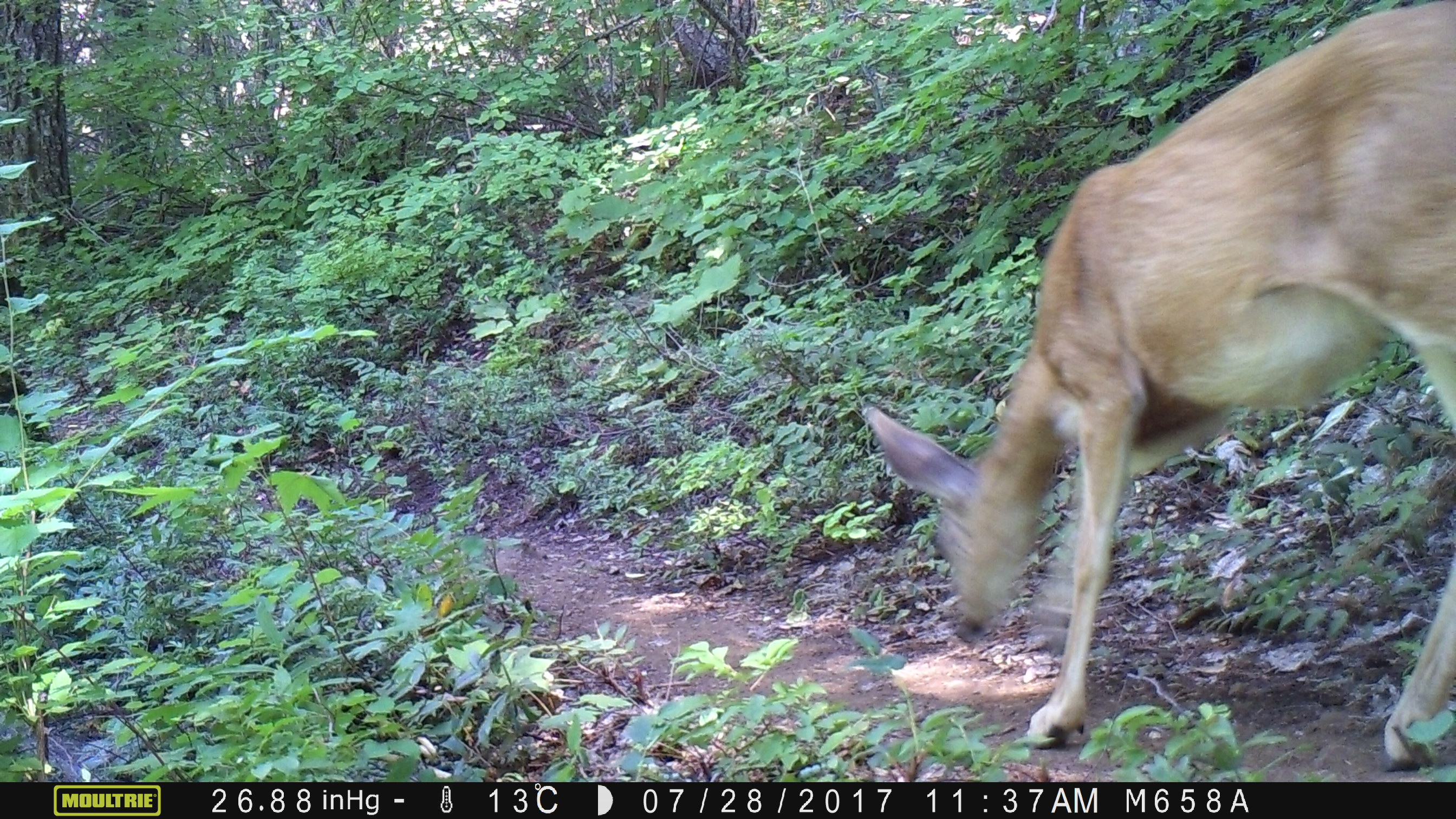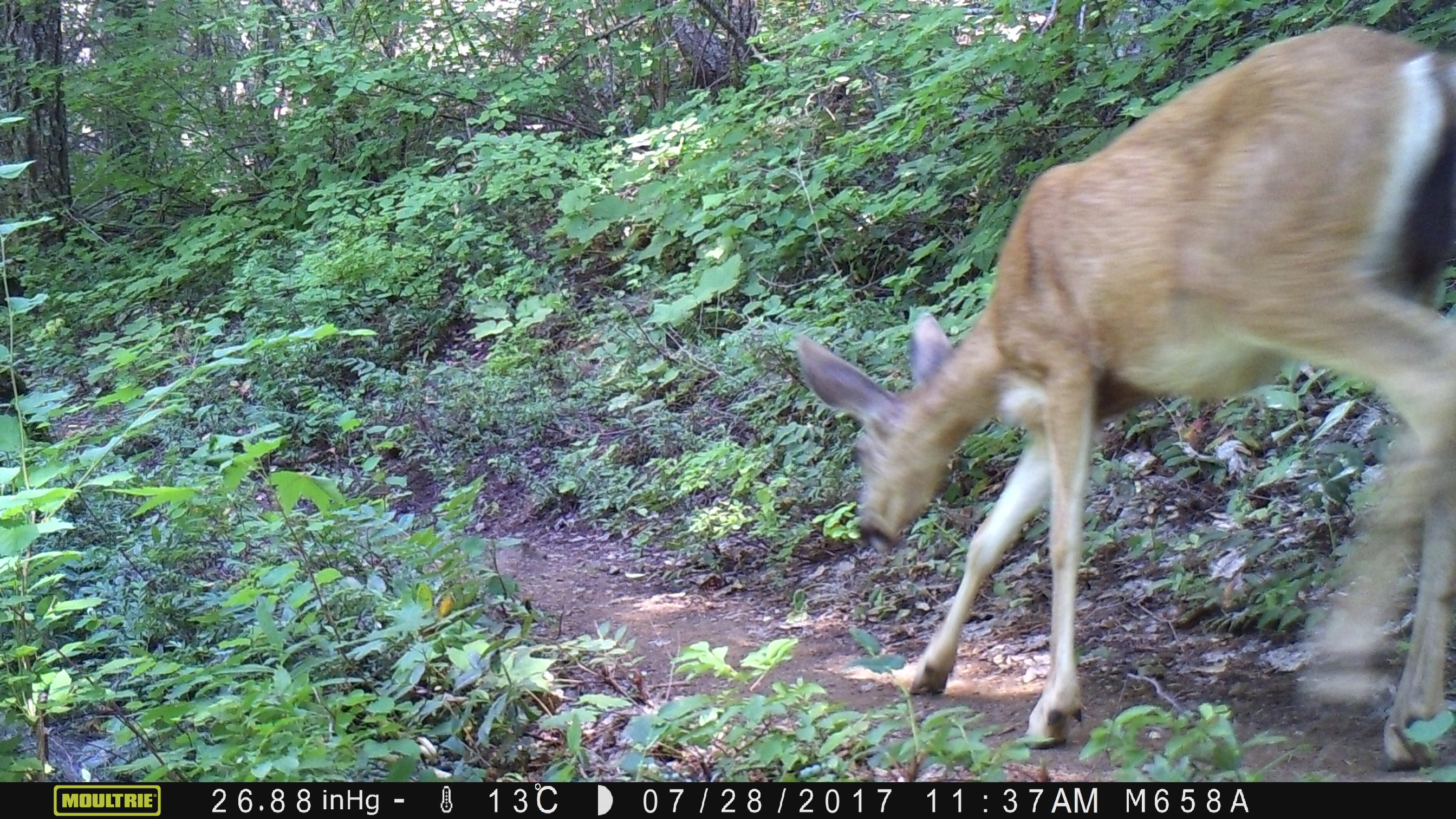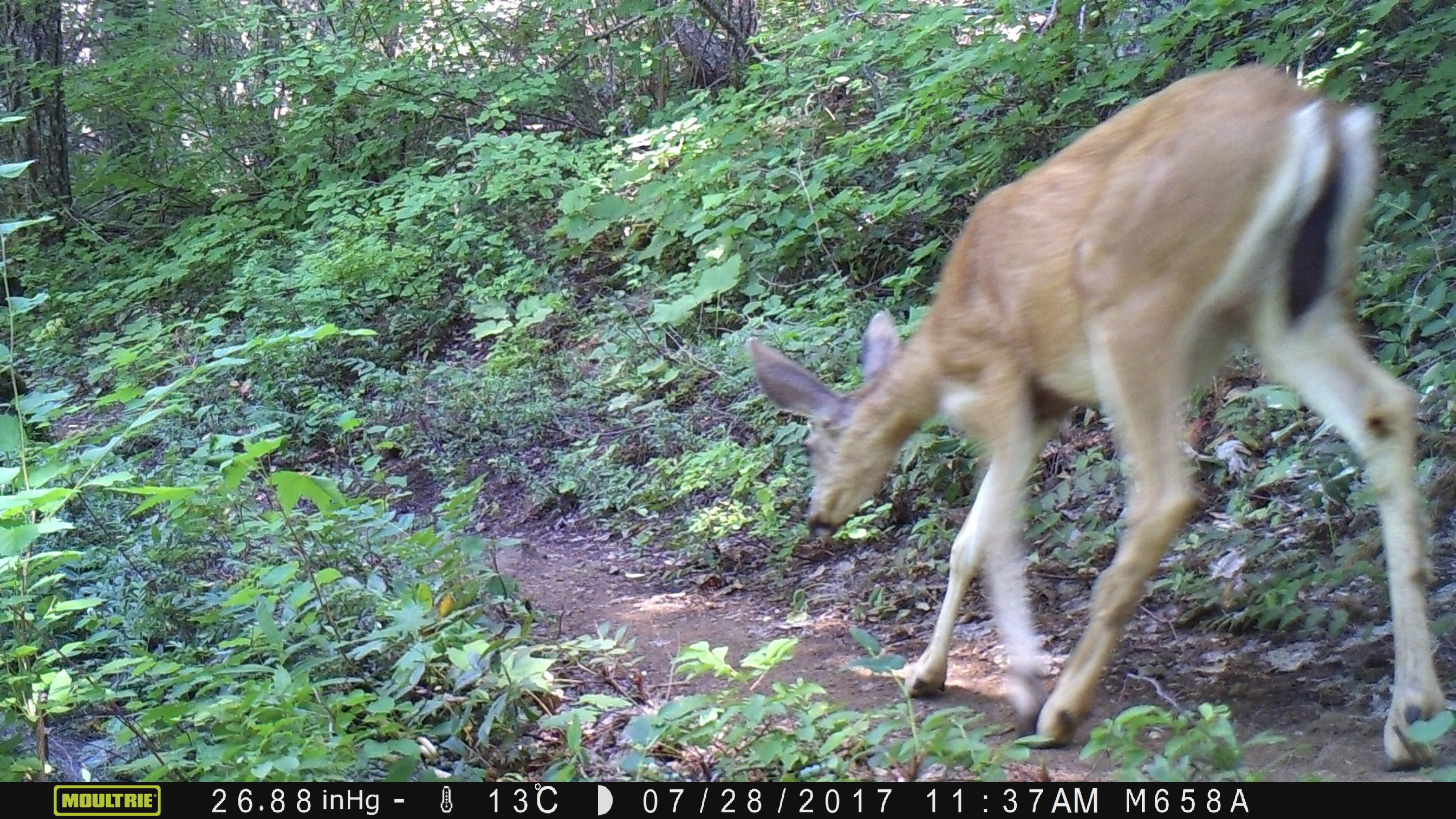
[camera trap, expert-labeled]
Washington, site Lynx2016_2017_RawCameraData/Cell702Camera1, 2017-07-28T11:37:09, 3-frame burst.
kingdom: Animalia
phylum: Chordata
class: Mammalia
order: Artiodactyla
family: Cervidae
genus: Odocoileus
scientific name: Odocoileus hemionus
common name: mule deer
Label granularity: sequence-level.